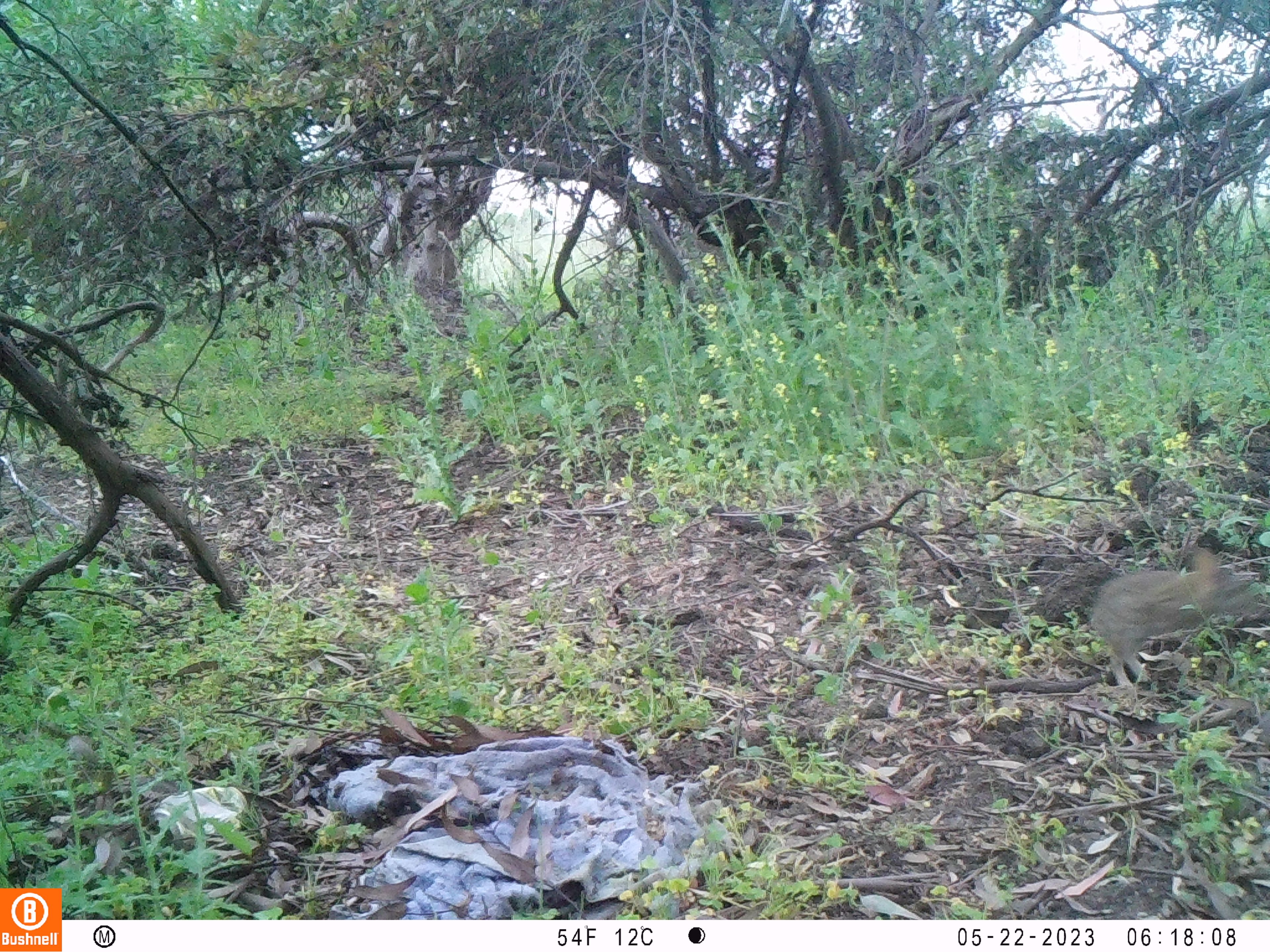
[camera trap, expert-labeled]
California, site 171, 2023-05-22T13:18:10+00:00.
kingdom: Animalia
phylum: Chordata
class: Mammalia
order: Lagomorpha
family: Leporidae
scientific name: Leporidae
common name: rabbit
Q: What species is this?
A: Rabbit (Leporidae).